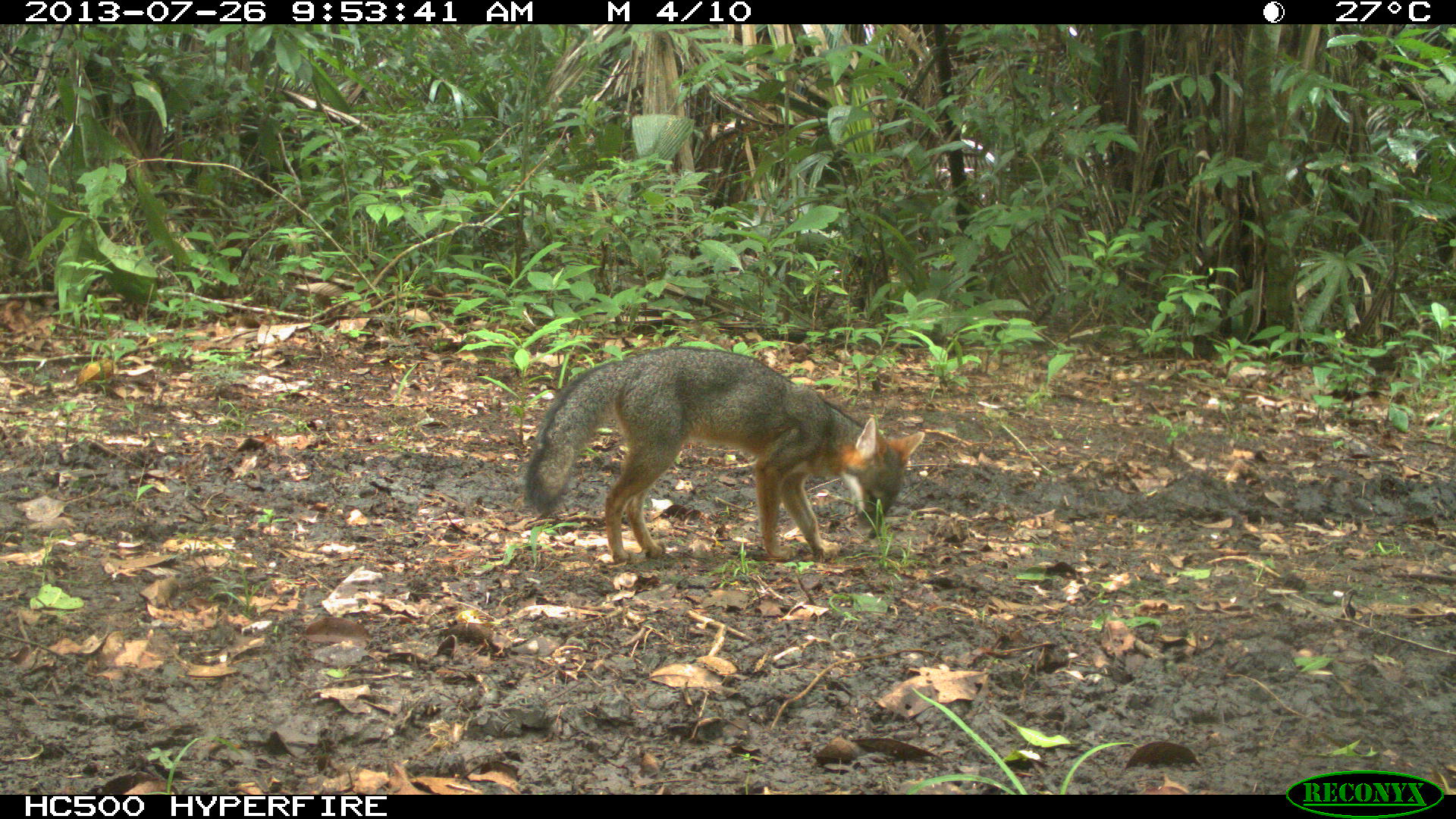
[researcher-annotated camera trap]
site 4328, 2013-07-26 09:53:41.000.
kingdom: Animalia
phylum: Chordata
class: Mammalia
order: Carnivora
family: Canidae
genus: Urocyon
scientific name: Urocyon cinereoargenteus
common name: gray fox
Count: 1.